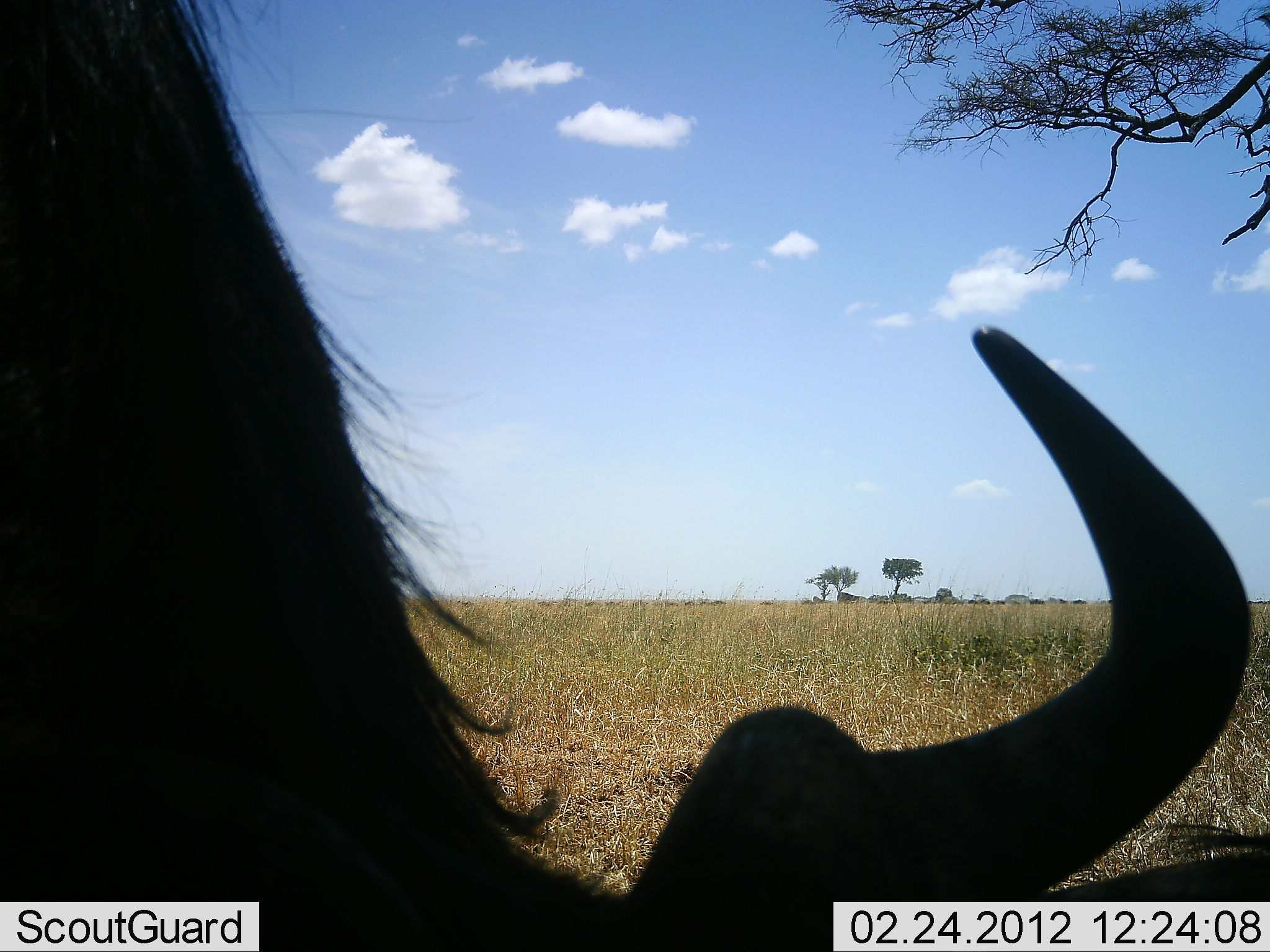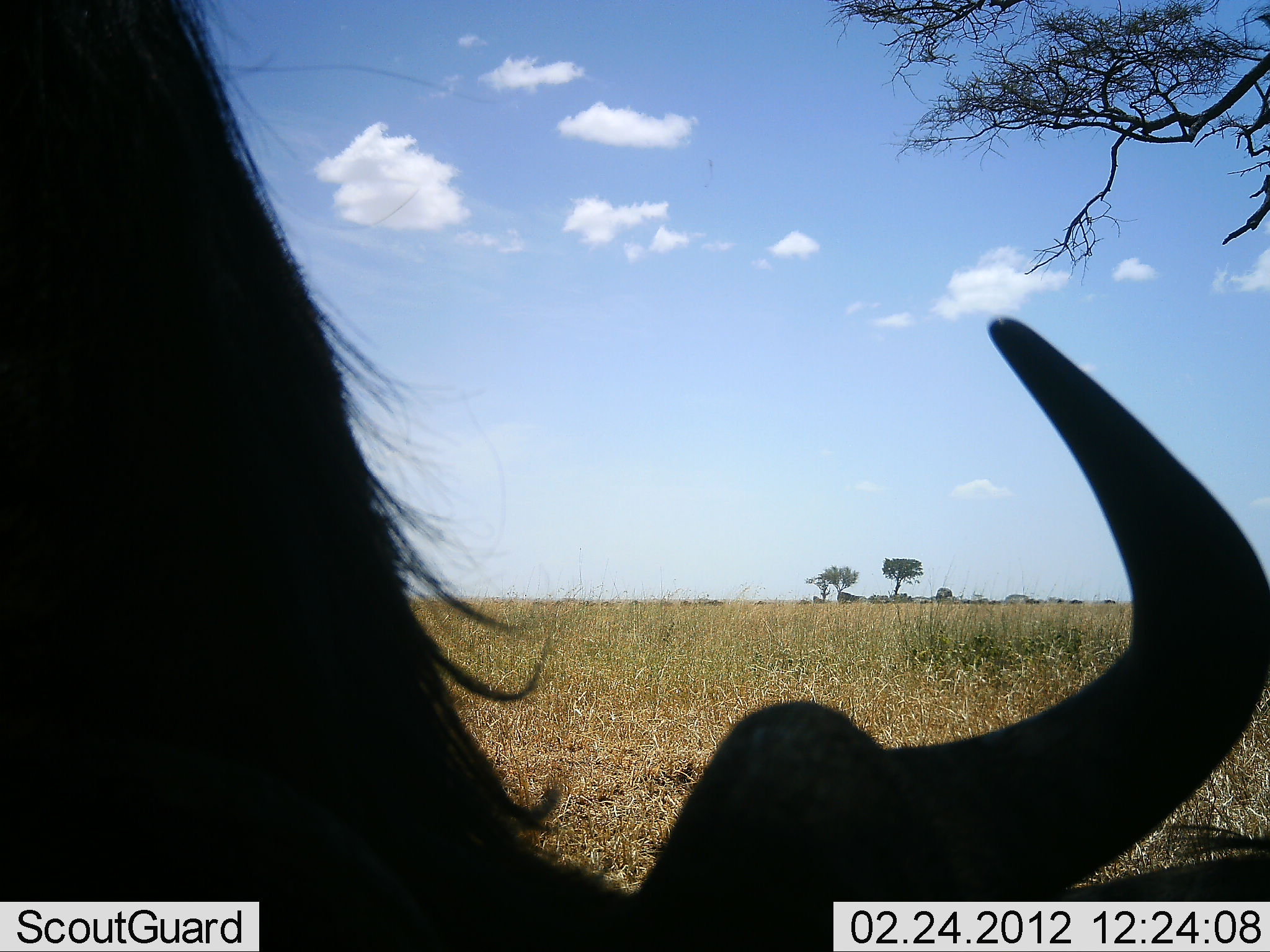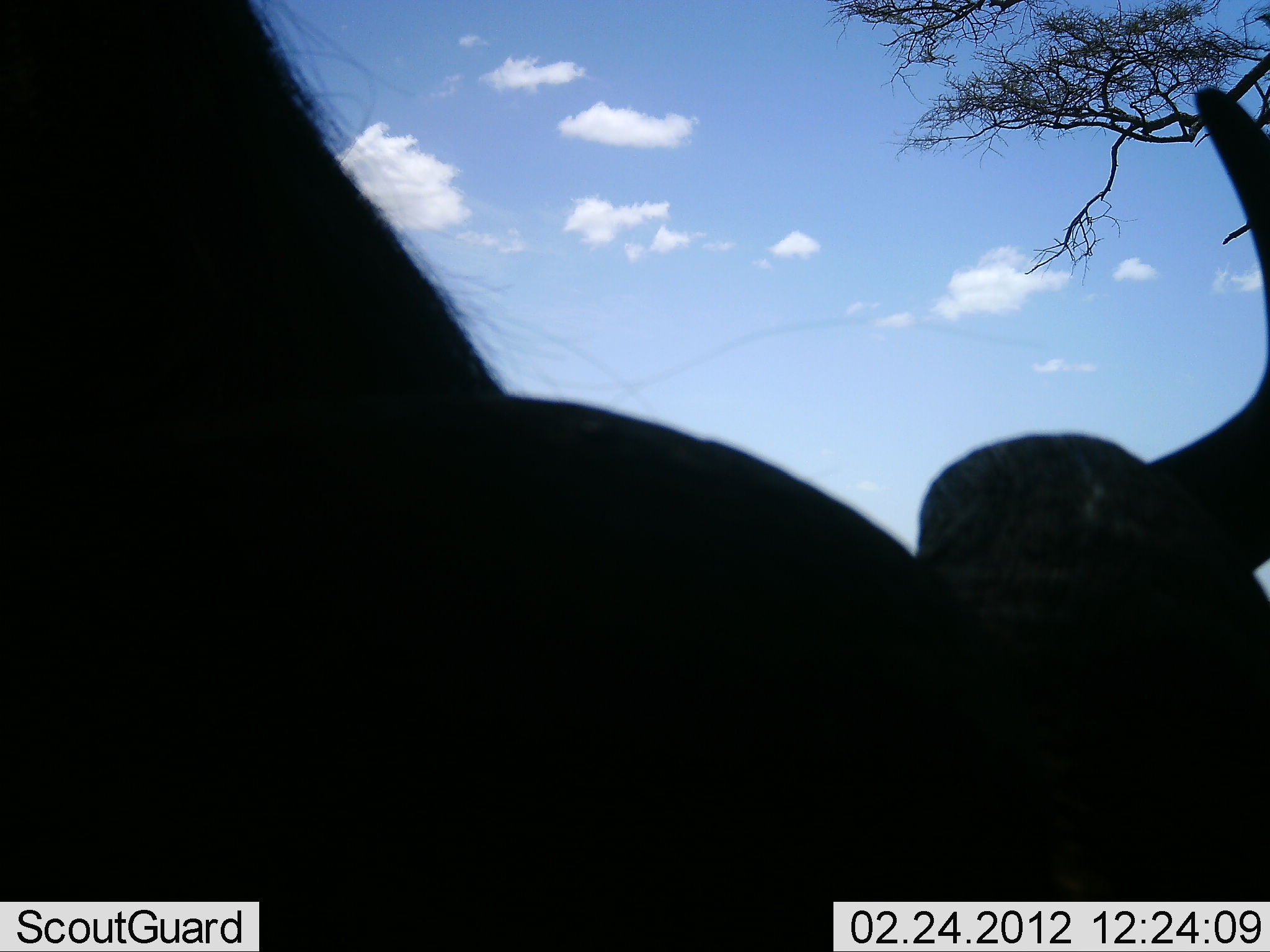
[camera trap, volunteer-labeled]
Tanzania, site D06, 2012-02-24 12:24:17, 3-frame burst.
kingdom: Animalia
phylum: Chordata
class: Mammalia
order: Artiodactyla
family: Bovidae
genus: Connochaetes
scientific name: Connochaetes taurinus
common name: blue wildebeest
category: wildebeest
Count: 1.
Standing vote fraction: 36%.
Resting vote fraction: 36%.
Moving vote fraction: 9%.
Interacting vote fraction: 9%.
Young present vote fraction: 0%.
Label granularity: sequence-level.